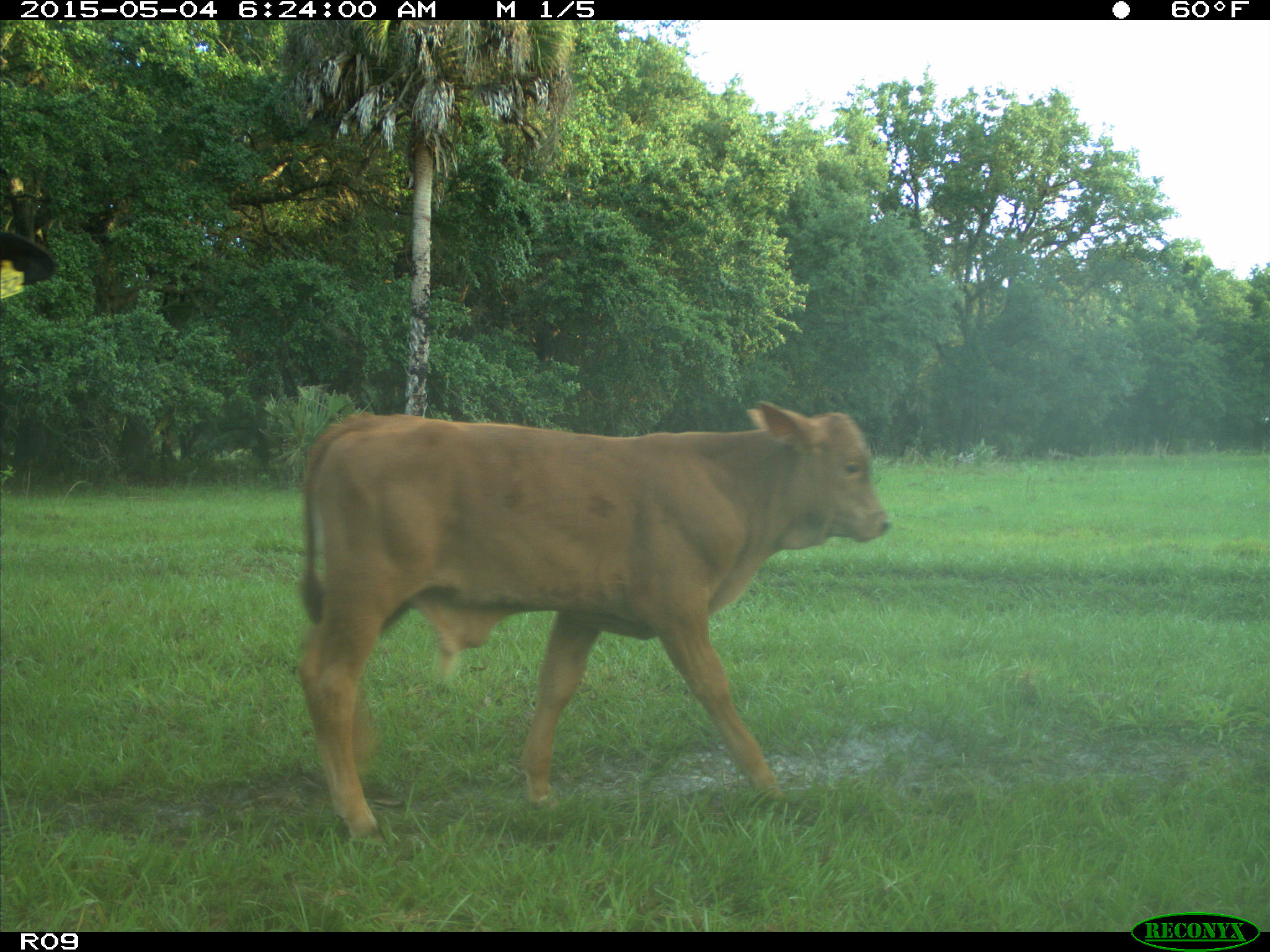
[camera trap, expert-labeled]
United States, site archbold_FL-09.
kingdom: Animalia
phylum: Chordata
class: Mammalia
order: Artiodactyla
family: Bovidae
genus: Bos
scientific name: Bos taurus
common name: domestic cow